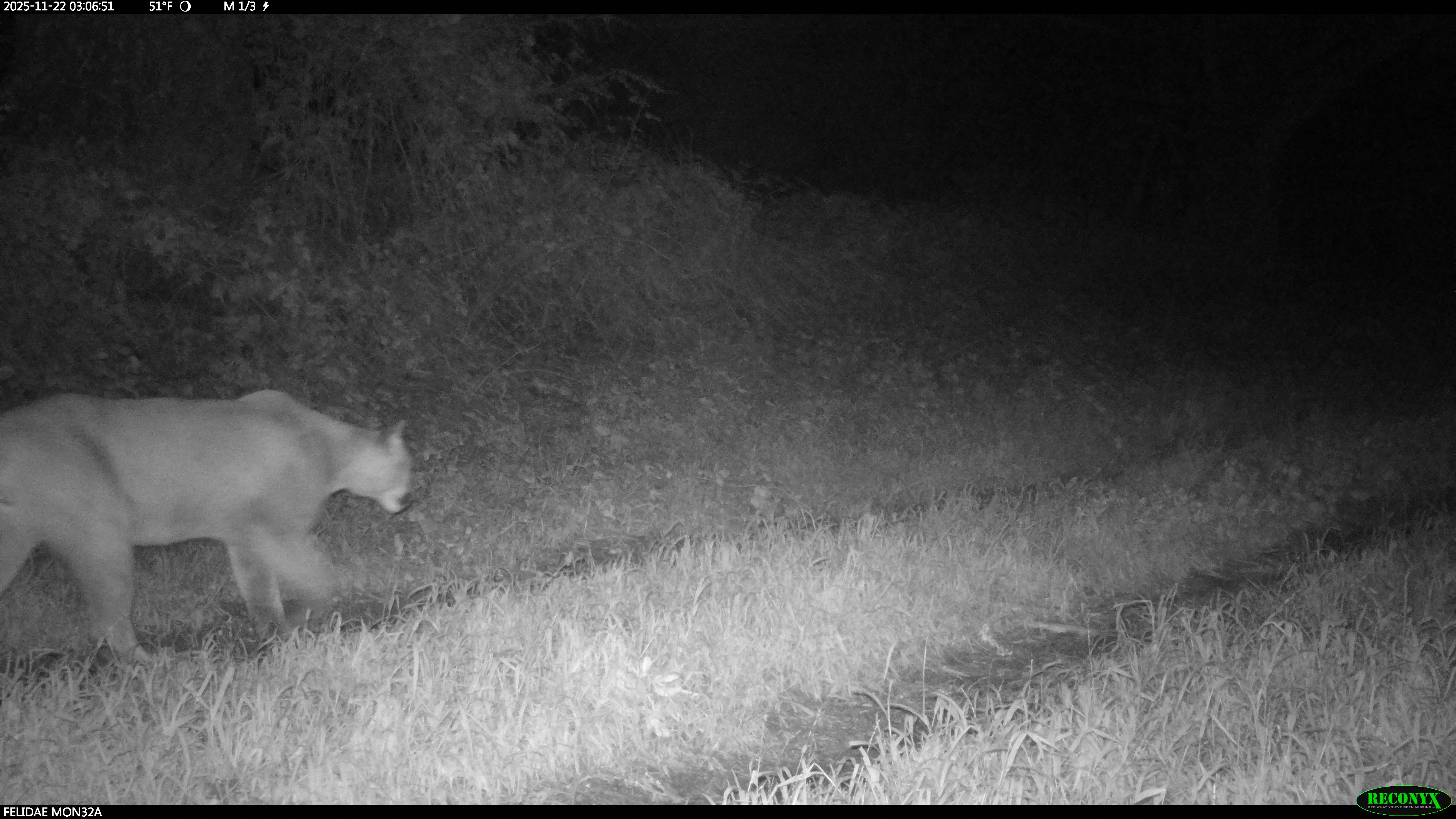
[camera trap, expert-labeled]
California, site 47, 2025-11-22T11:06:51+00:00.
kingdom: Animalia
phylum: Chordata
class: Mammalia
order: Carnivora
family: Felidae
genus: Puma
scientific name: Puma concolor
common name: puma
Puma (Puma concolor).